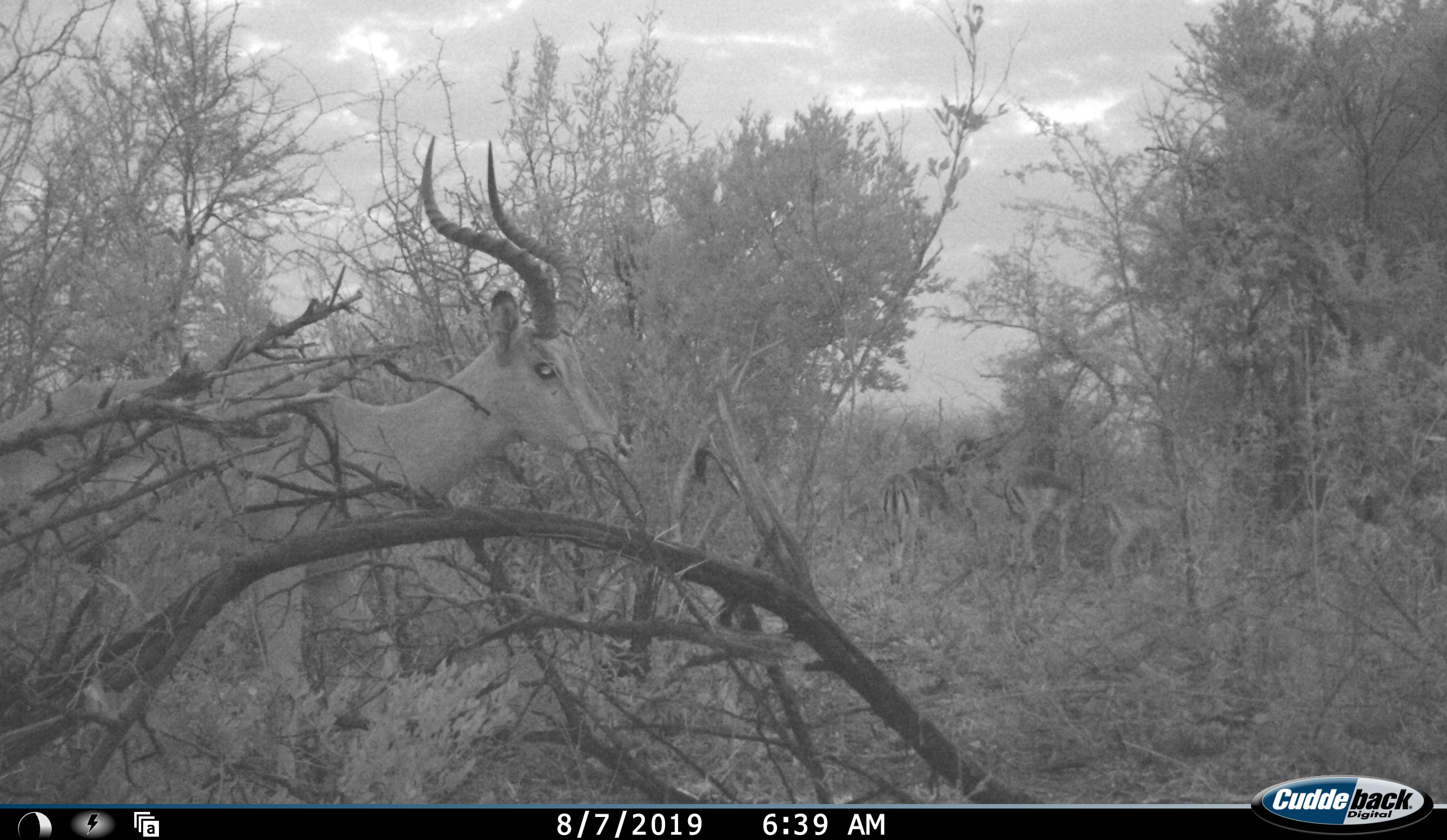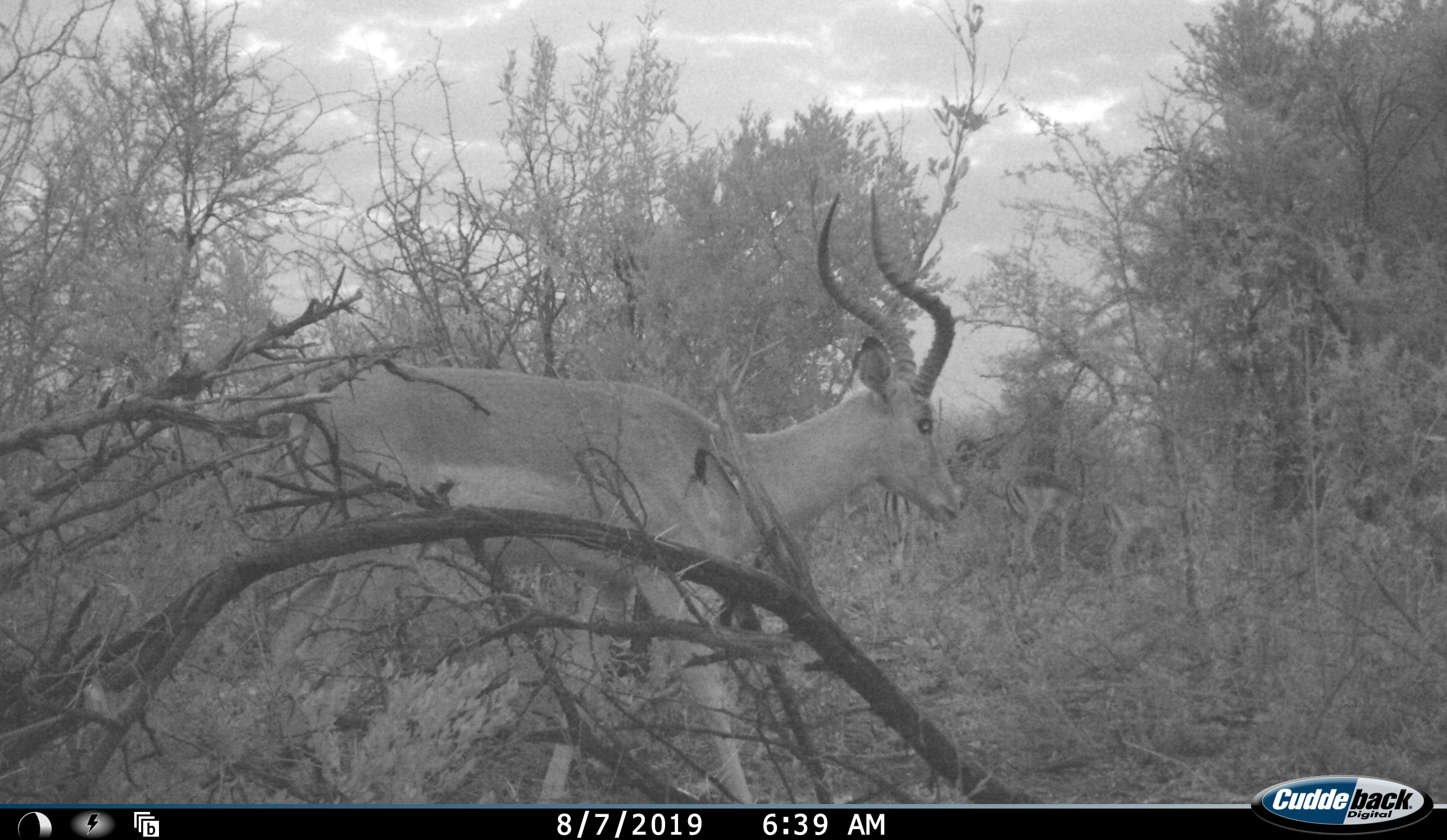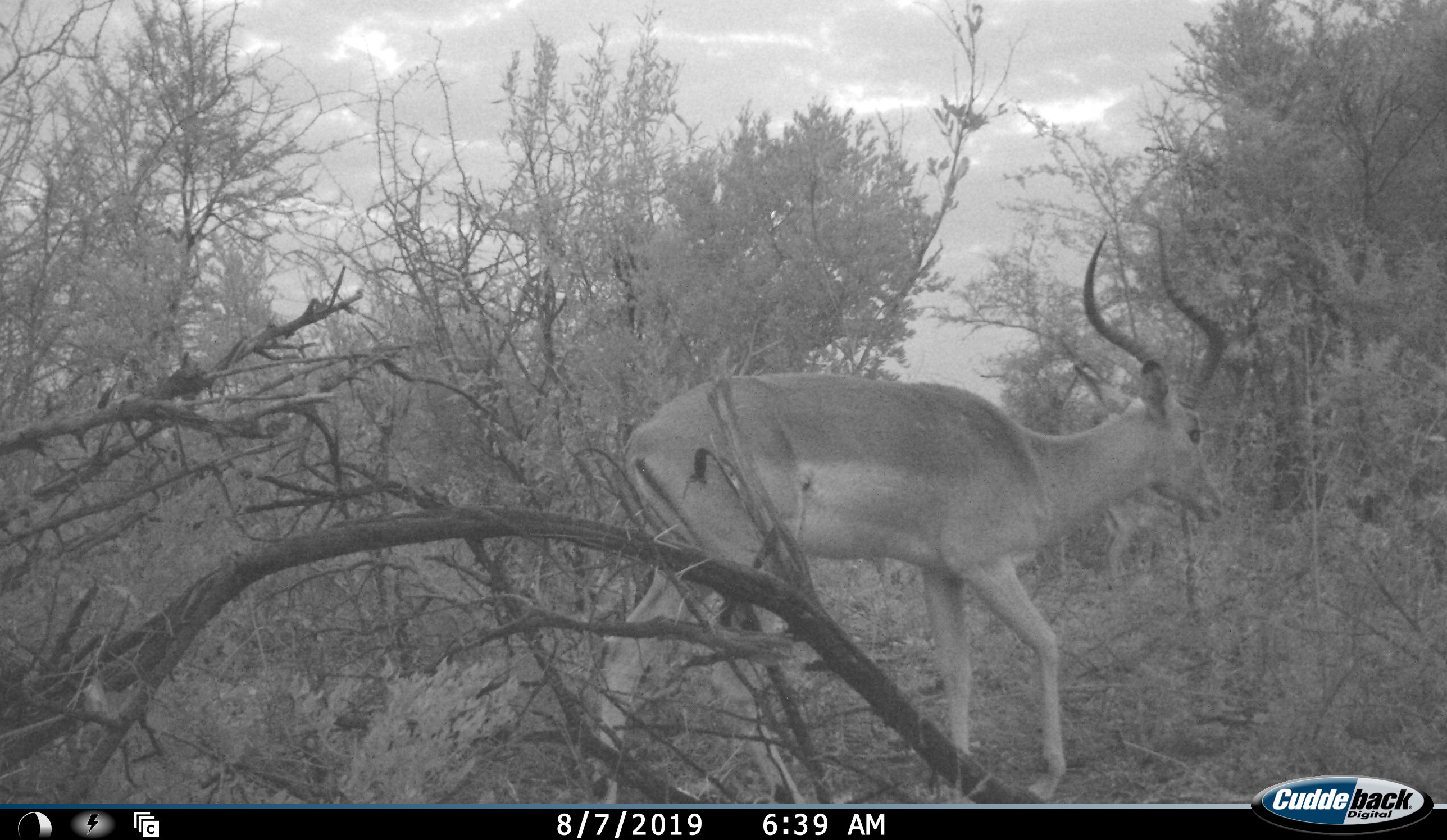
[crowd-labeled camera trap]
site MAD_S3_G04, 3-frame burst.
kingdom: Animalia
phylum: Chordata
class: Mammalia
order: Artiodactyla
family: Bovidae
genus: Aepyceros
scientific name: Aepyceros melampus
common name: impala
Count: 4.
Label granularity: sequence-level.